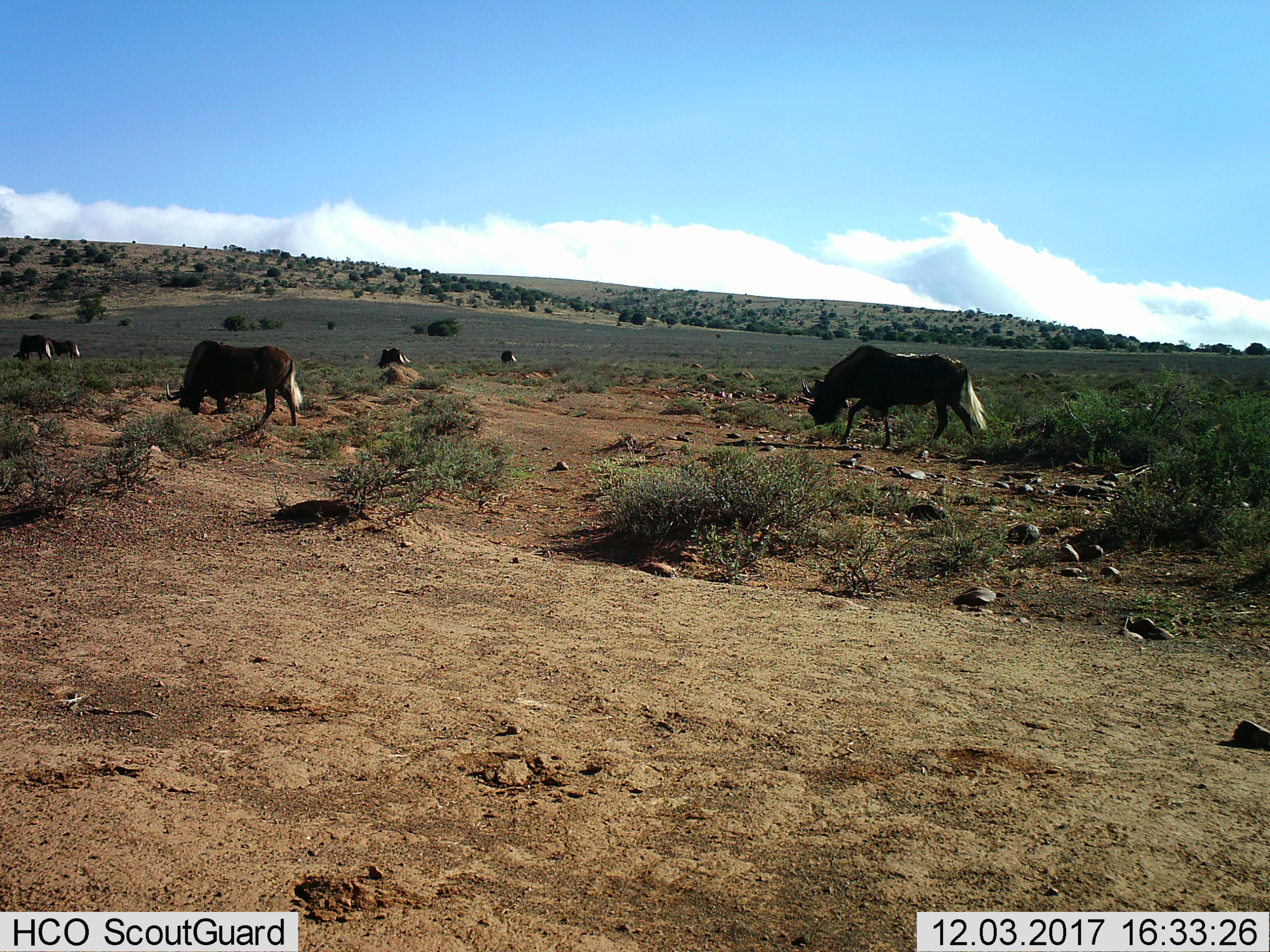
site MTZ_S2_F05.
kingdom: Animalia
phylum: Chordata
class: Mammalia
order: Artiodactyla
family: Bovidae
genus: Connochaetes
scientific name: Connochaetes gnou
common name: black wildebeest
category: wildebeestblack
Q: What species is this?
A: Wildebeestblack (black wildebeest) (Connochaetes gnou).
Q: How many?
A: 6.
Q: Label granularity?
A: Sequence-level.